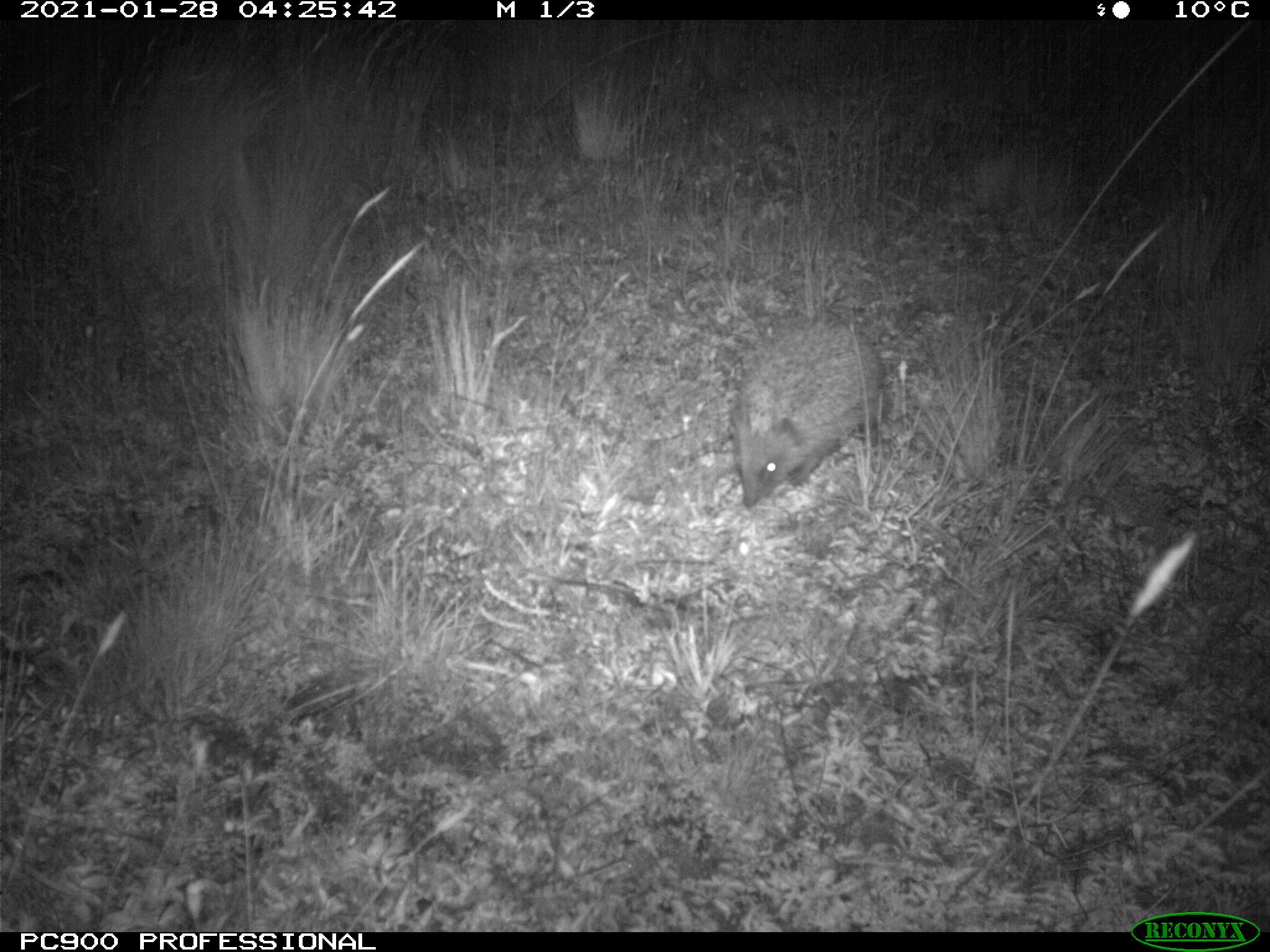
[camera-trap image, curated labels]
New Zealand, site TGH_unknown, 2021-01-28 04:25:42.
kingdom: Animalia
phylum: Chordata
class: Mammalia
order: Eulipotyphla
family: Erinaceidae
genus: Erinaceus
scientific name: Erinaceus europaeus europaeus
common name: european hedgehog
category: hedgehog